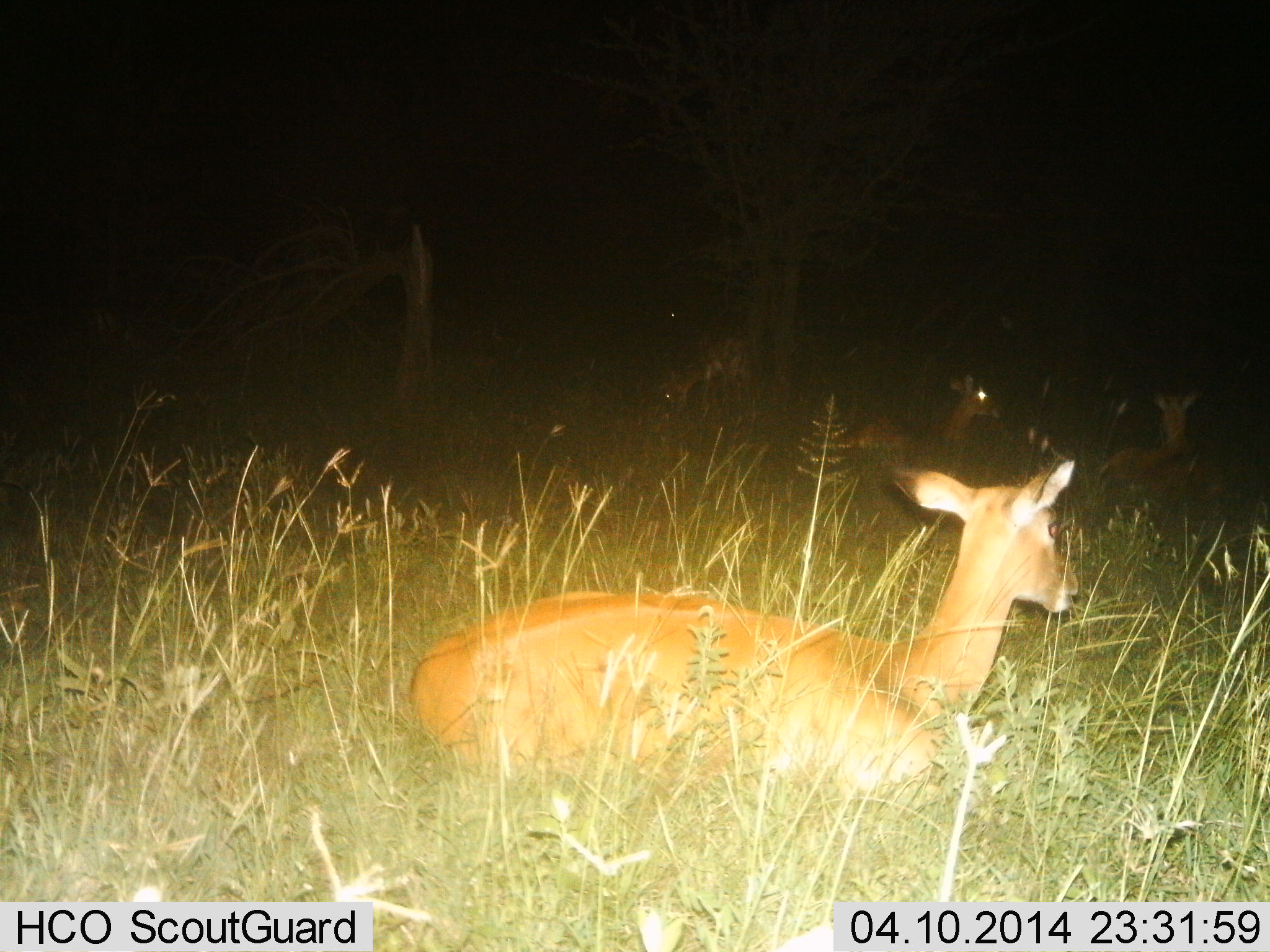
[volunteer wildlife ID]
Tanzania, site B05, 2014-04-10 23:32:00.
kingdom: Animalia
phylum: Chordata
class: Mammalia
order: Artiodactyla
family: Bovidae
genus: Aepyceros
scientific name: Aepyceros melampus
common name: impala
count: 4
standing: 23%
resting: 91%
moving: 0%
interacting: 0%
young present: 0%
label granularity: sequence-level